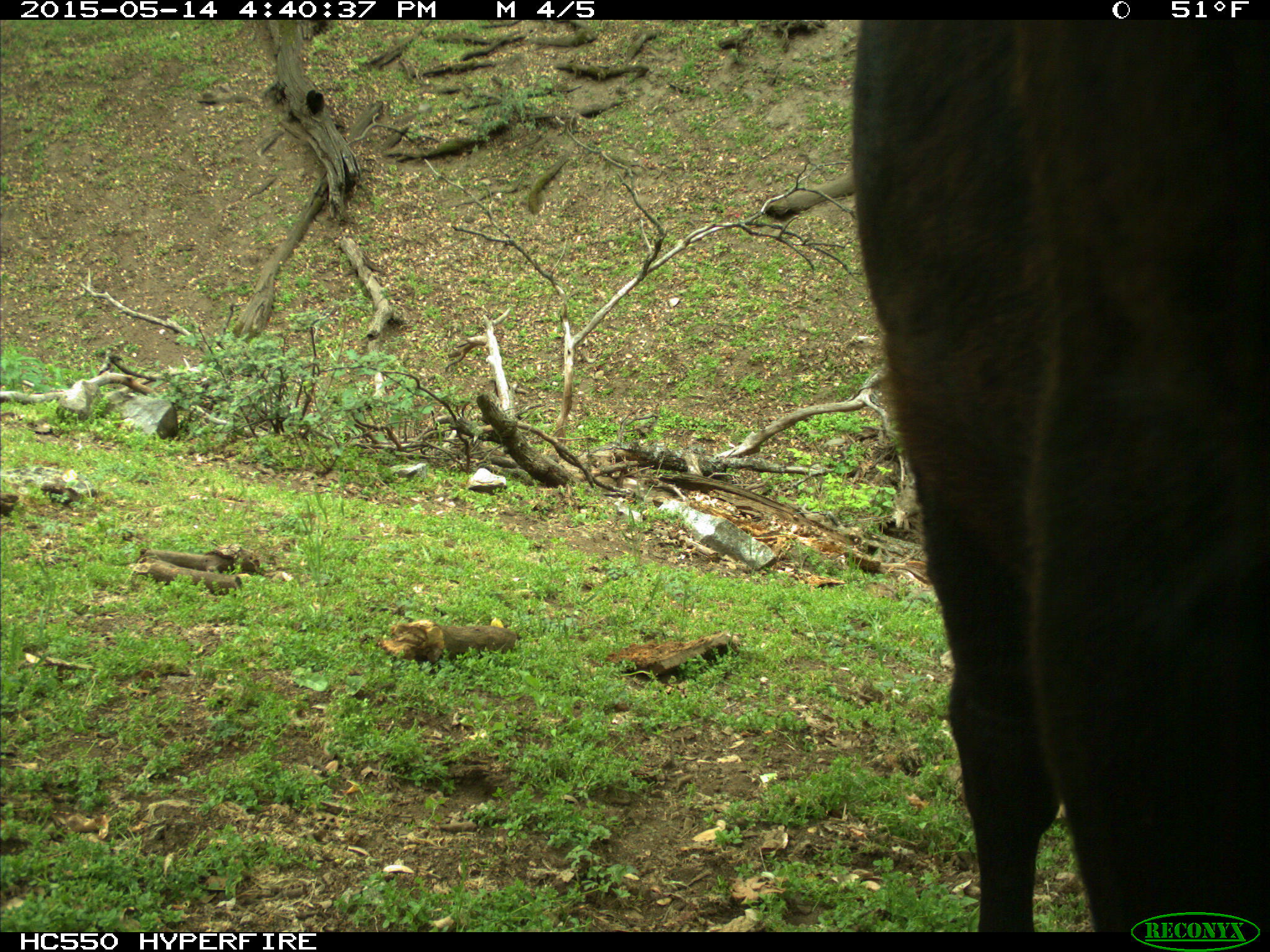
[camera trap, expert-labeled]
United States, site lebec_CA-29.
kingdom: Animalia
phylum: Chordata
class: Mammalia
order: Artiodactyla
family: Bovidae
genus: Bos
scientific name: Bos taurus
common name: domestic cow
Bos taurus (domestic cow).